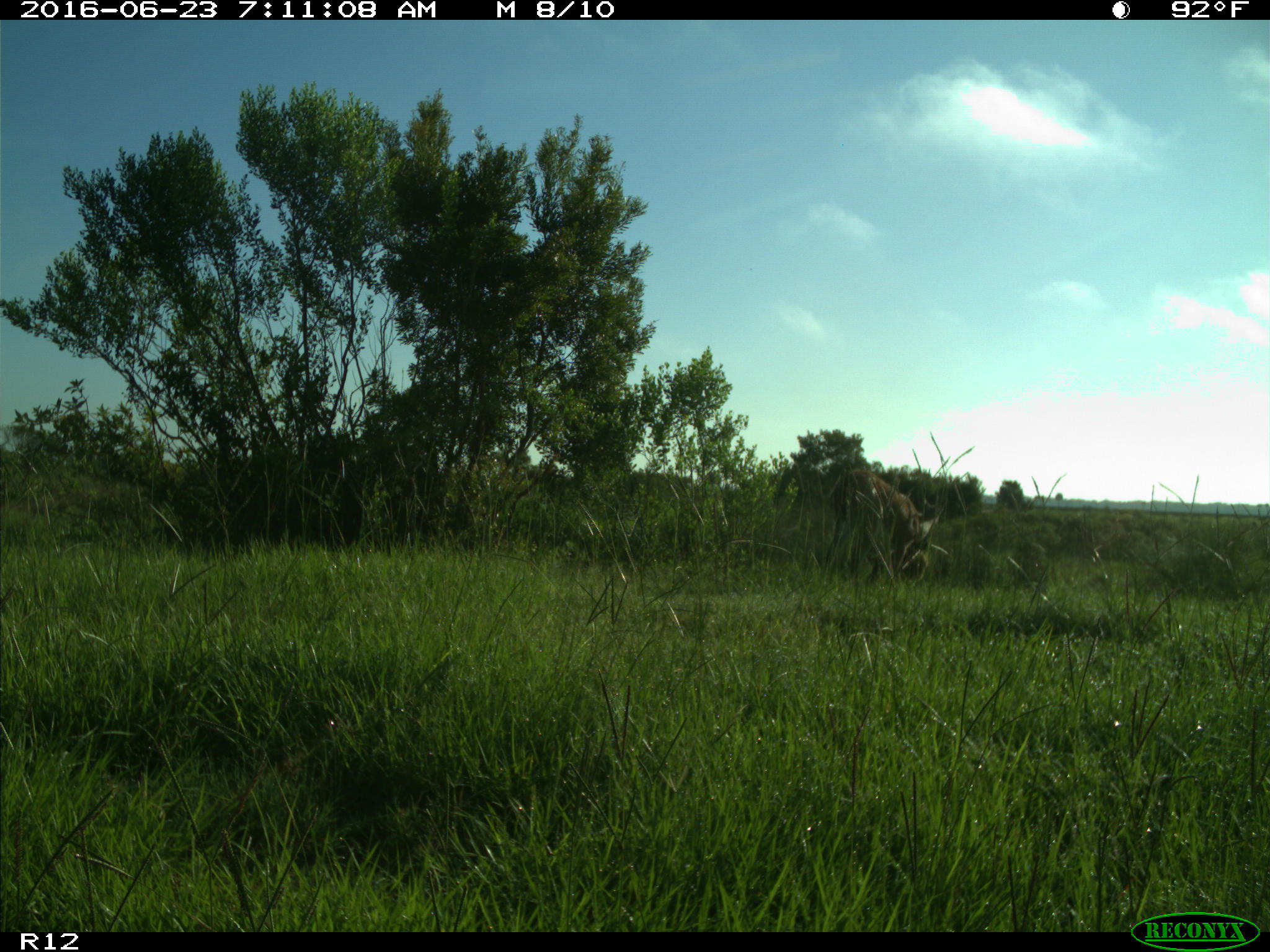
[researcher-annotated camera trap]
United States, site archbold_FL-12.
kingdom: Animalia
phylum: Chordata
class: Mammalia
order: Artiodactyla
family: Cervidae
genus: Odocoileus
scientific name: Odocoileus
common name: deer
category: unidentified deer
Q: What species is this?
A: Unidentified deer (deer) (Odocoileus).